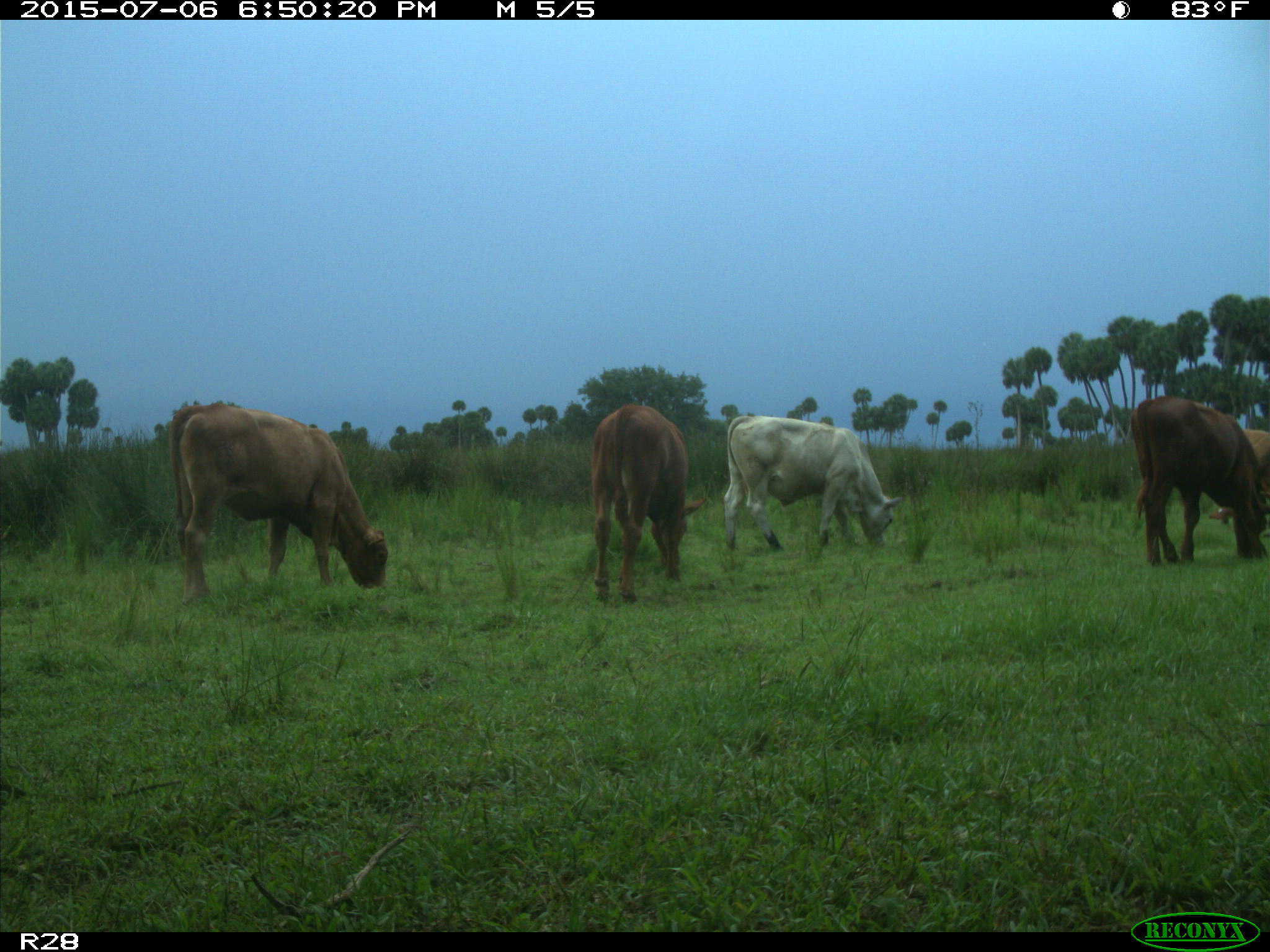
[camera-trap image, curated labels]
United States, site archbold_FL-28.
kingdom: Animalia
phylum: Chordata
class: Mammalia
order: Artiodactyla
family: Bovidae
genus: Bos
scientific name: Bos taurus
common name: domestic cow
Bos taurus (domestic cow).